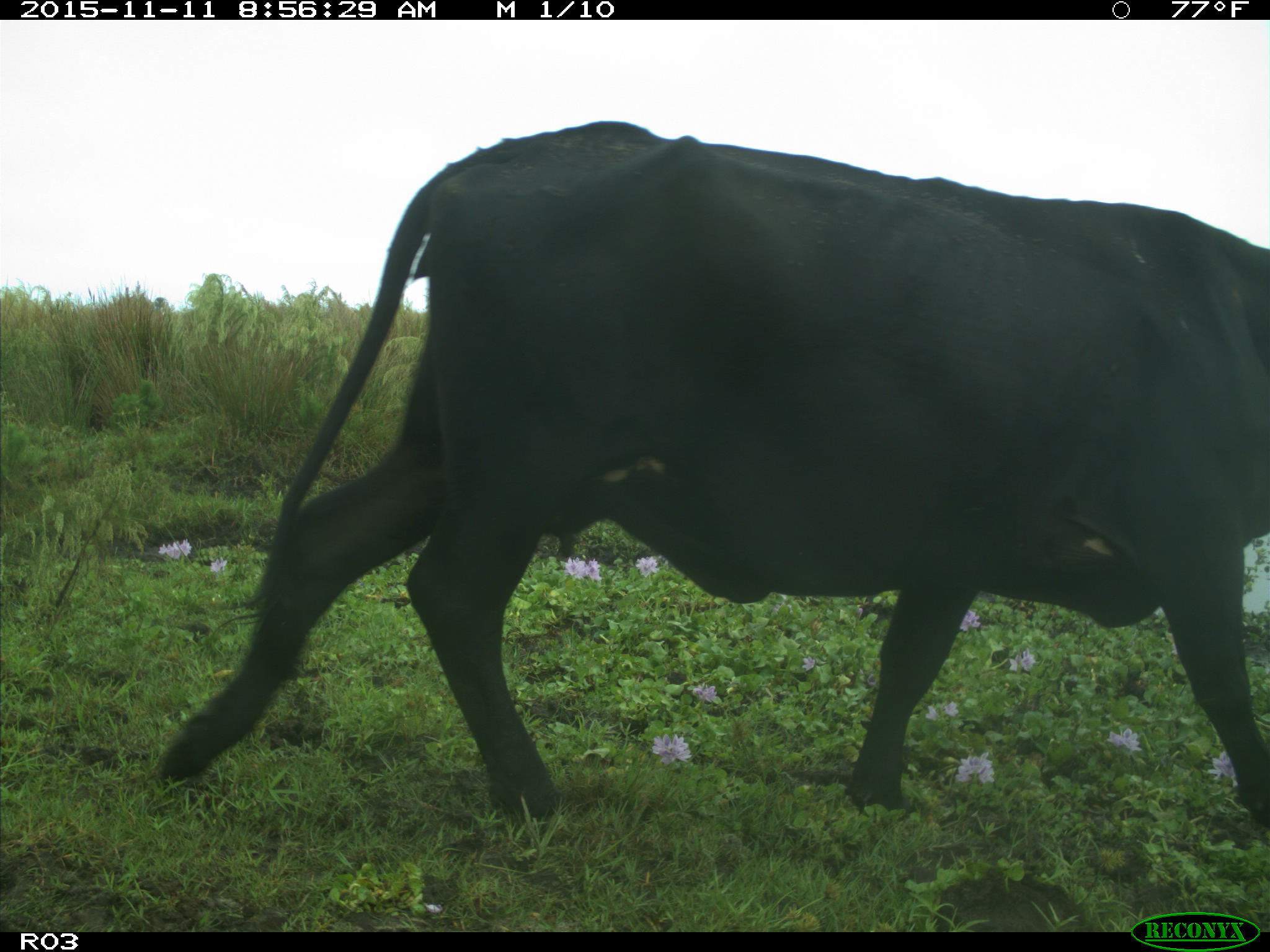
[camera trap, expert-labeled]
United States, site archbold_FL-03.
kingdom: Animalia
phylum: Chordata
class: Mammalia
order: Artiodactyla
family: Bovidae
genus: Bos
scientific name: Bos taurus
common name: domestic cow